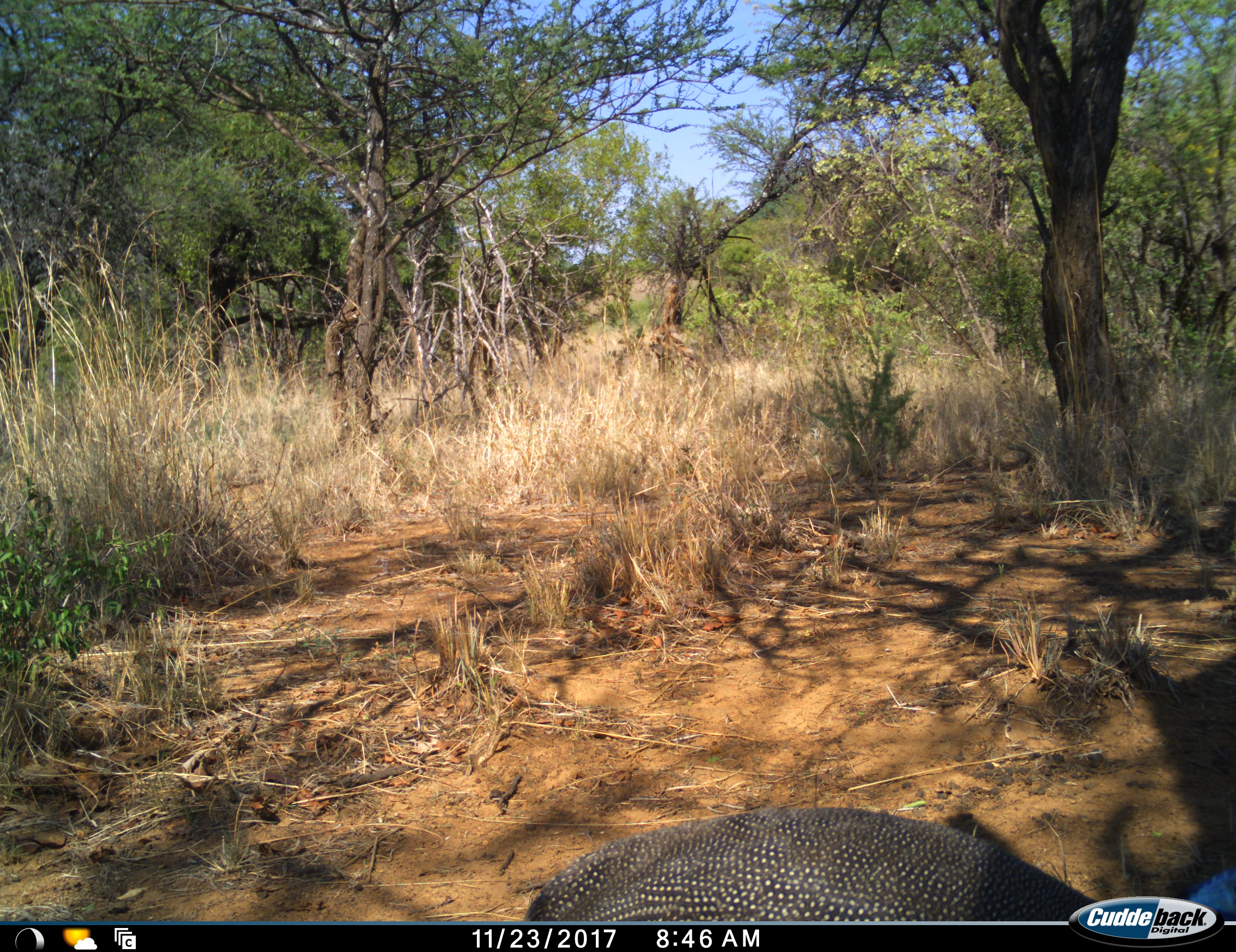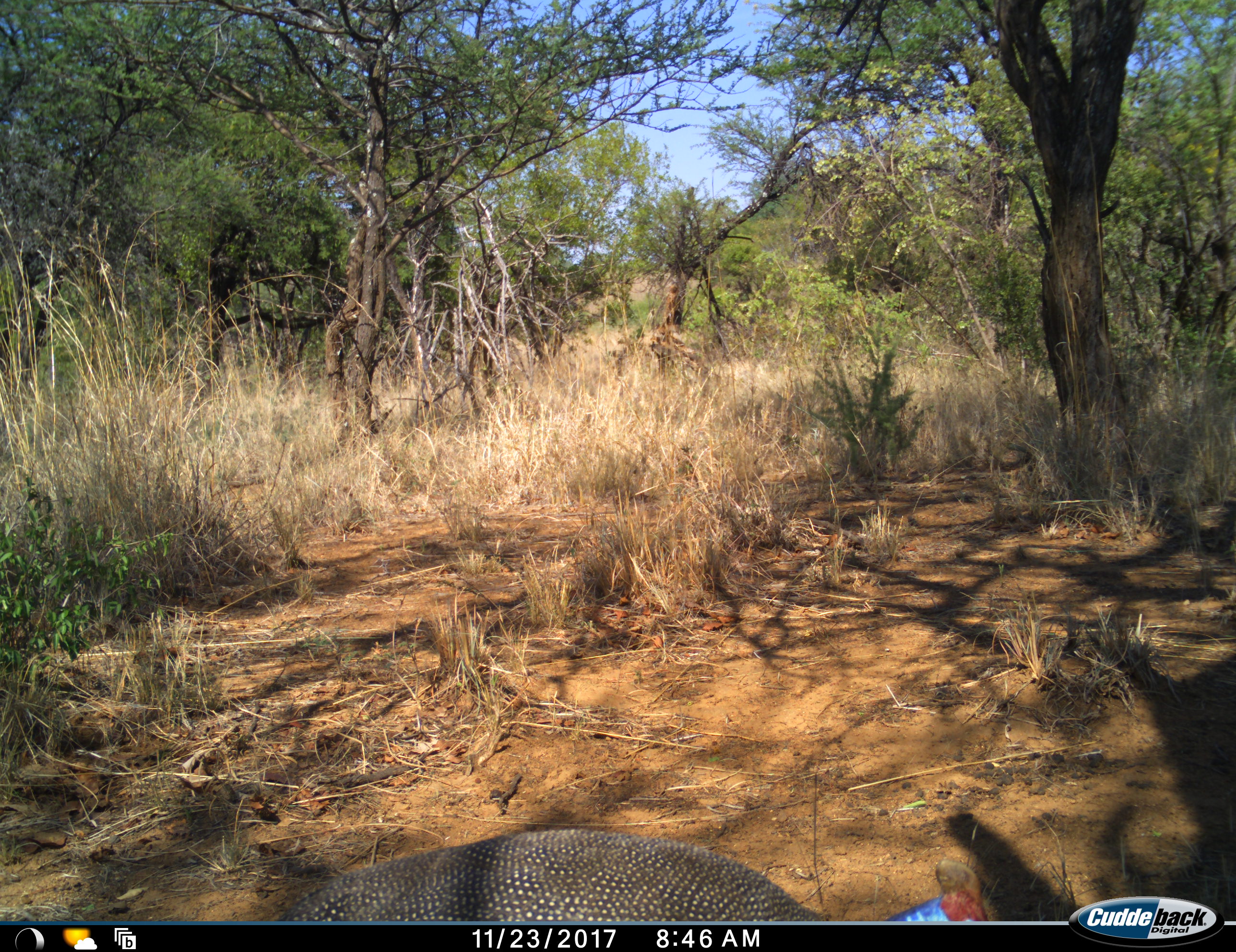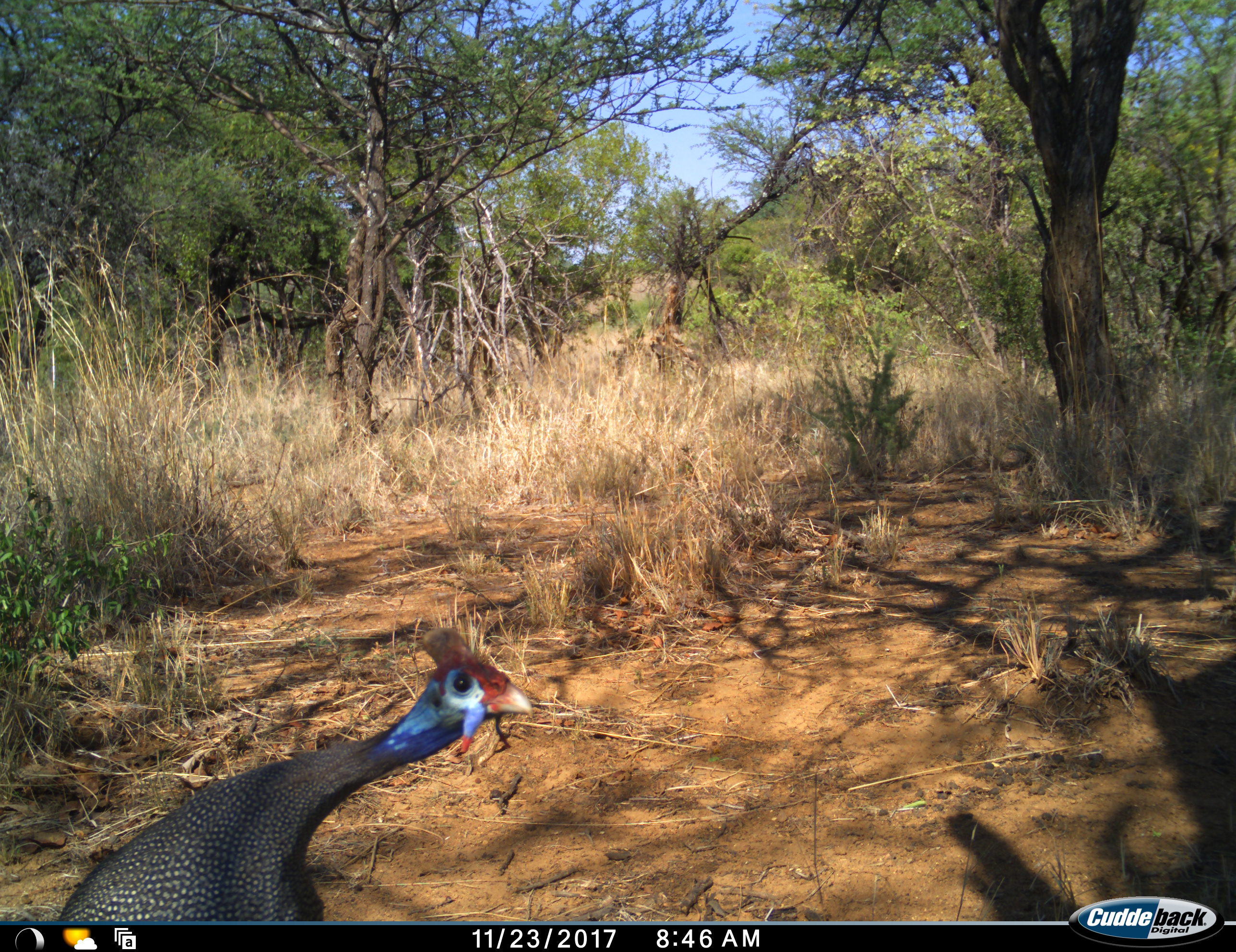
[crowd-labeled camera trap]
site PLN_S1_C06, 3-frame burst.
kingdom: Animalia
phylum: Chordata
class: Aves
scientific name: Aves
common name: bird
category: birdother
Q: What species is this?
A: Birdother (bird) (Aves).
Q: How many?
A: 1.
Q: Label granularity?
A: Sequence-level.